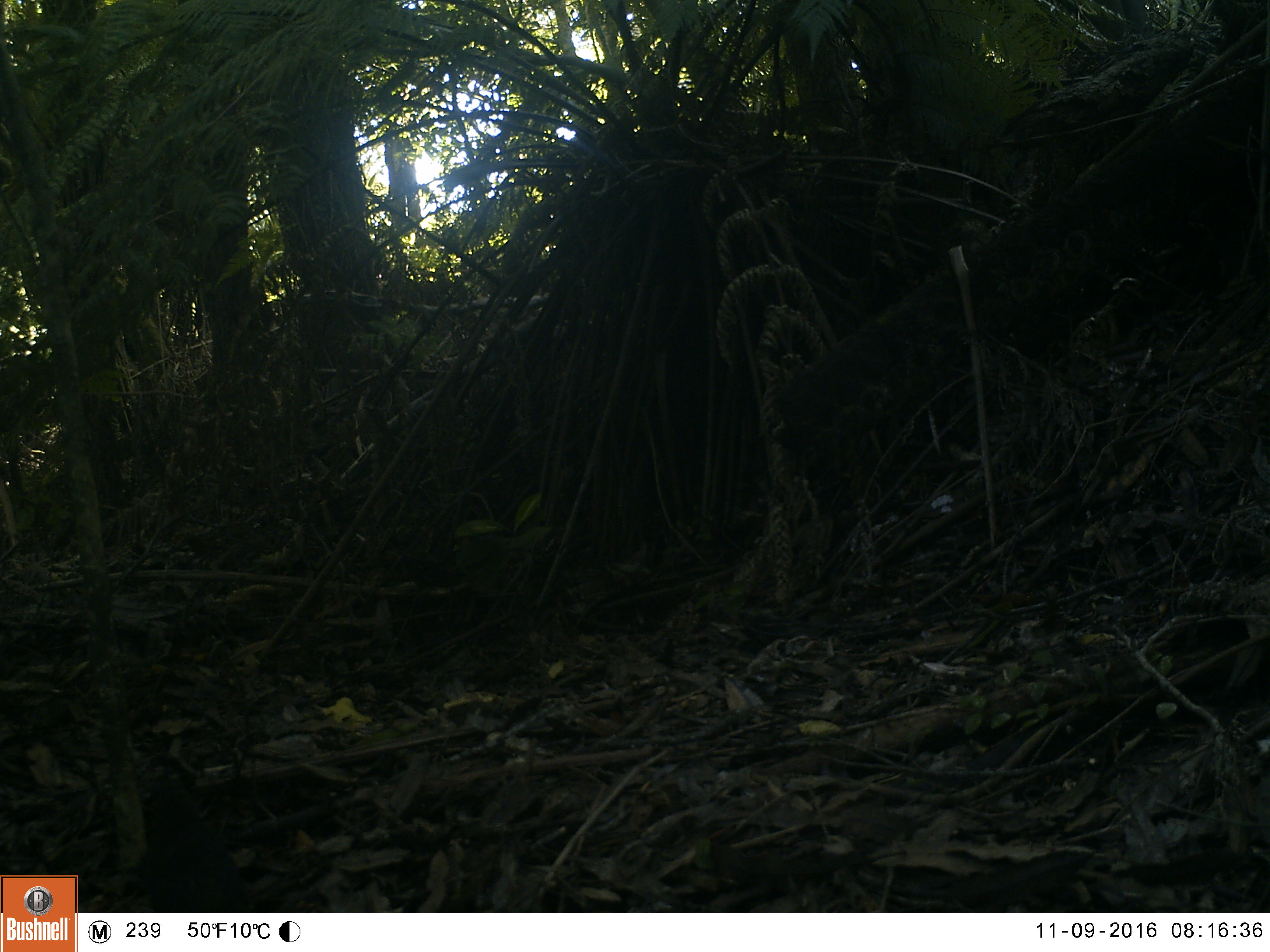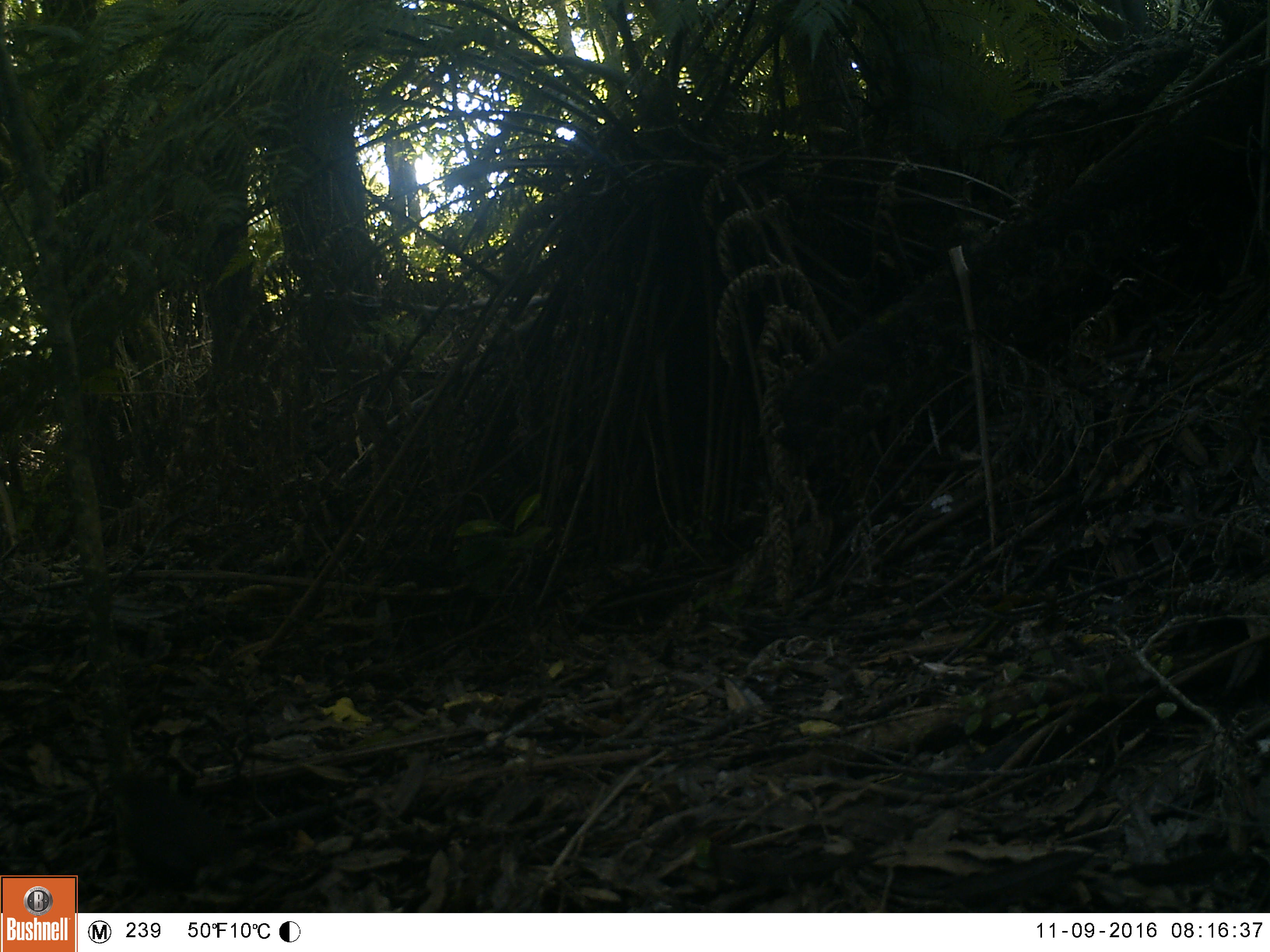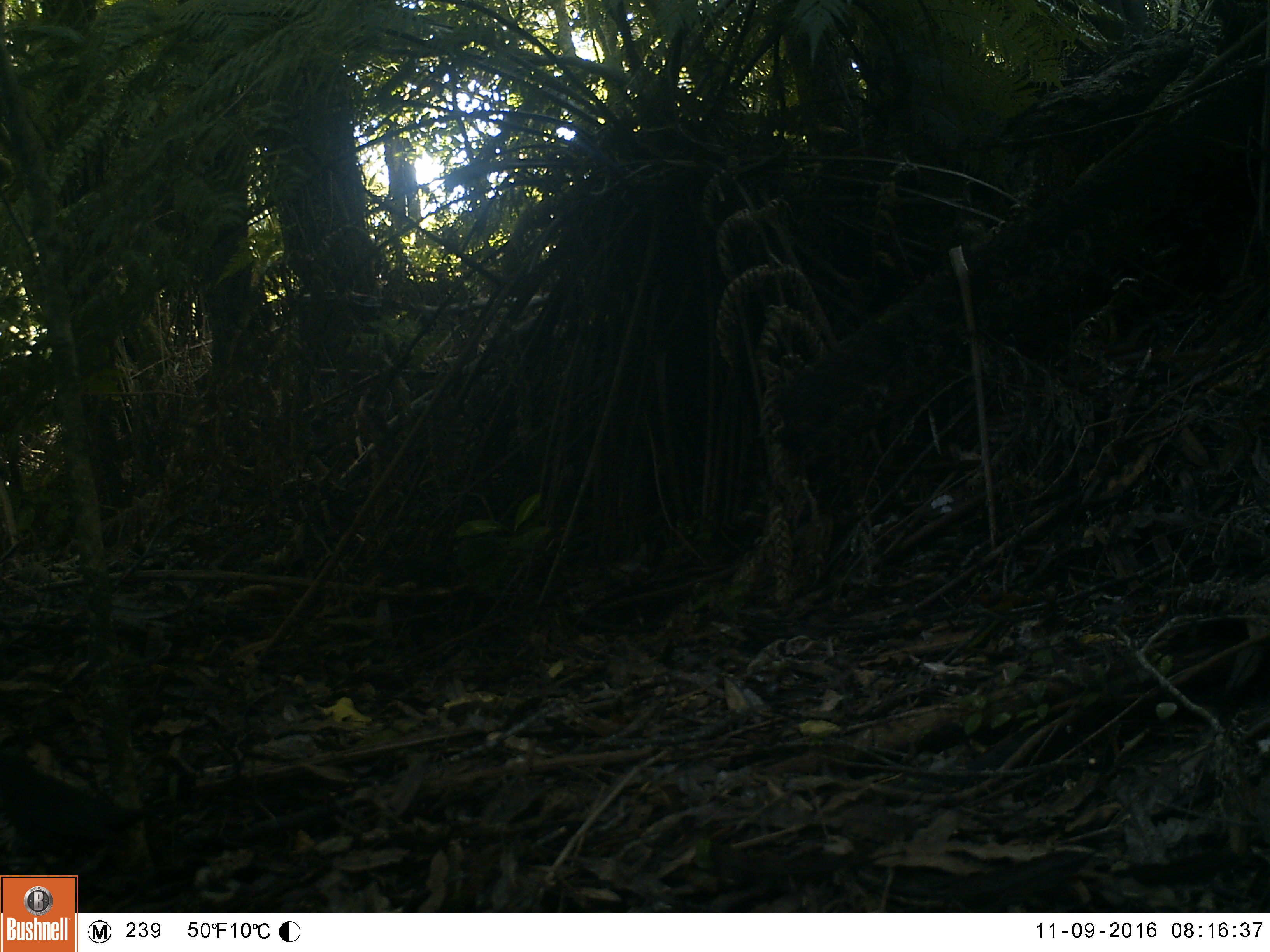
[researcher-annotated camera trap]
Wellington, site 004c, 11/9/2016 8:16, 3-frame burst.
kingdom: Animalia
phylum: Chordata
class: Aves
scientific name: Aves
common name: bird